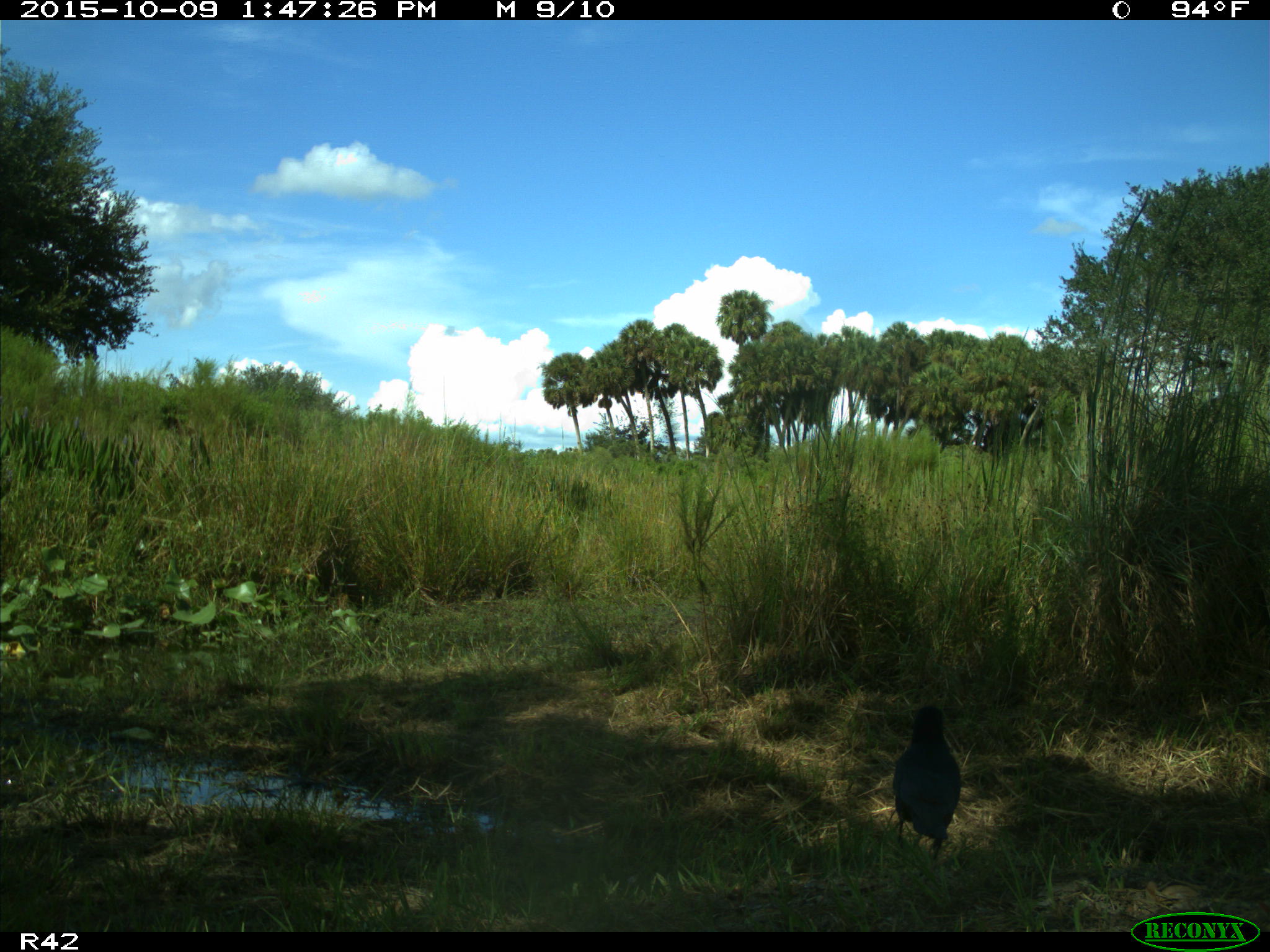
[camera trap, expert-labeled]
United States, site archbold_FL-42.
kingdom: Animalia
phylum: Chordata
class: Aves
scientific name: Aves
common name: birds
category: unidentified bird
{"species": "unidentified bird (birds) (Aves)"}